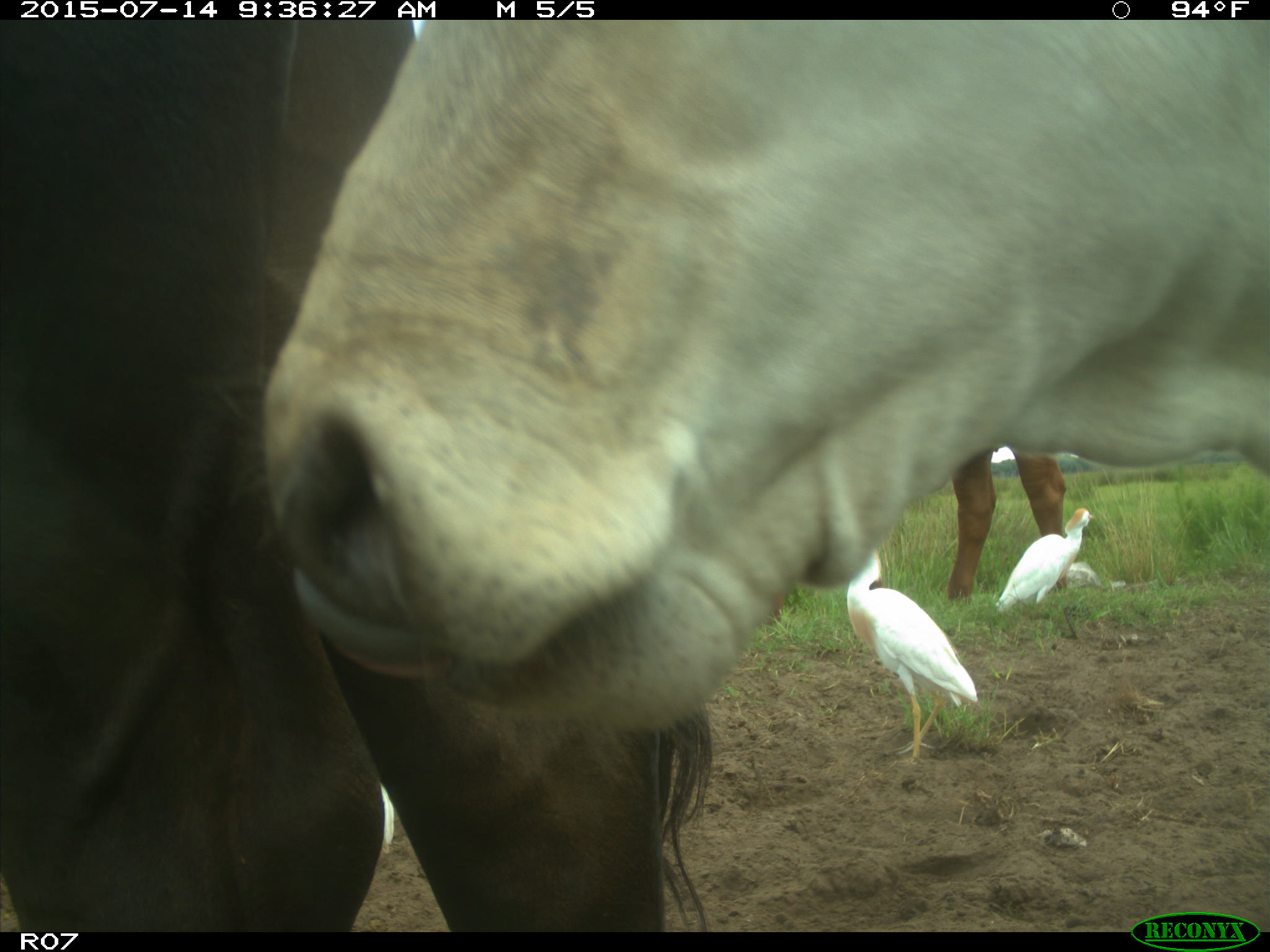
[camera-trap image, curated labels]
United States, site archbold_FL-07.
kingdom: Animalia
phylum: Chordata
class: Mammalia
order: Artiodactyla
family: Bovidae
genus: Bos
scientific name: Bos taurus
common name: domestic cow